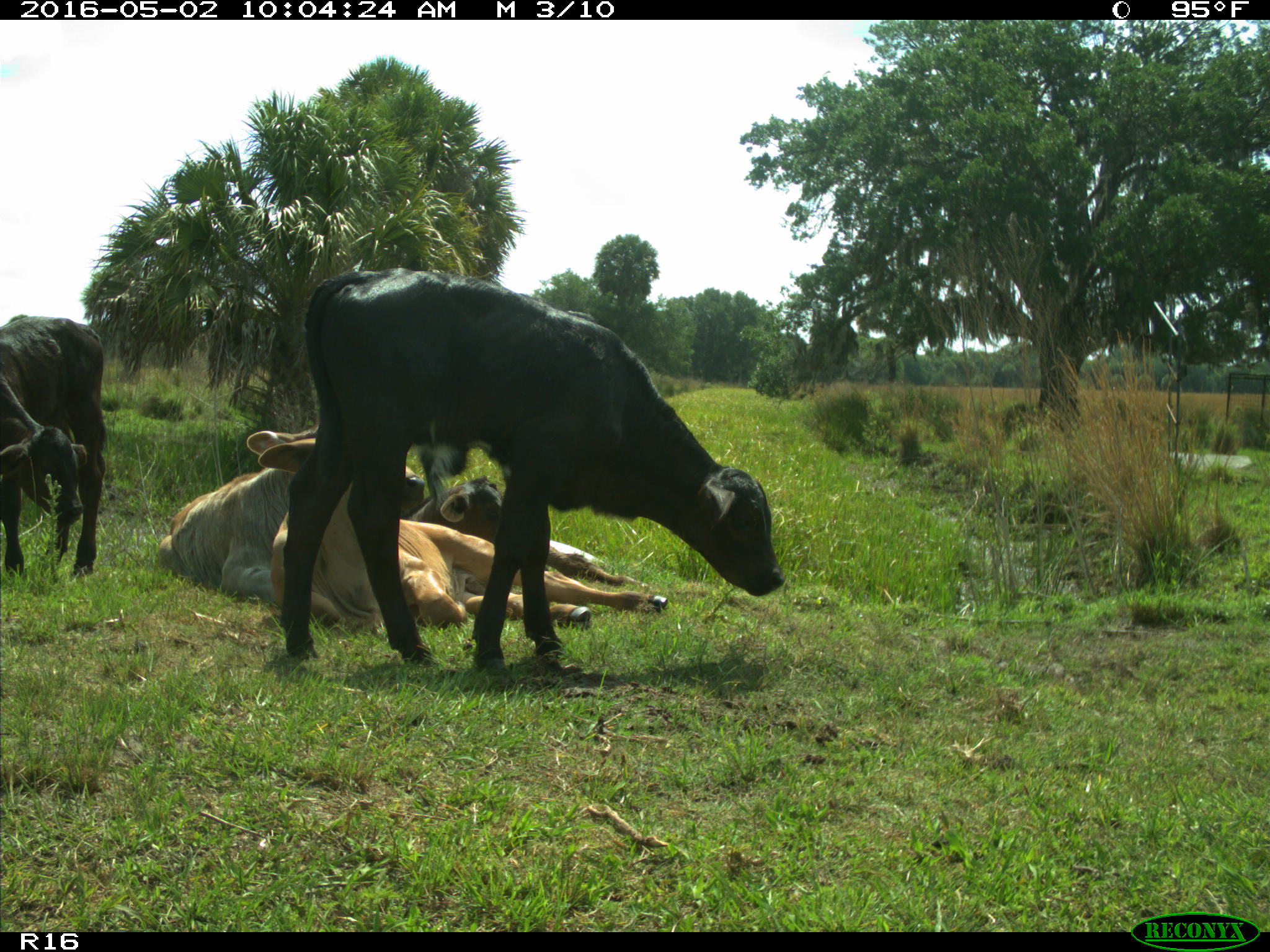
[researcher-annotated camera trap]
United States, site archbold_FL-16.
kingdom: Animalia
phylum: Chordata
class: Mammalia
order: Artiodactyla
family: Bovidae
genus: Bos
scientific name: Bos taurus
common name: domestic cow